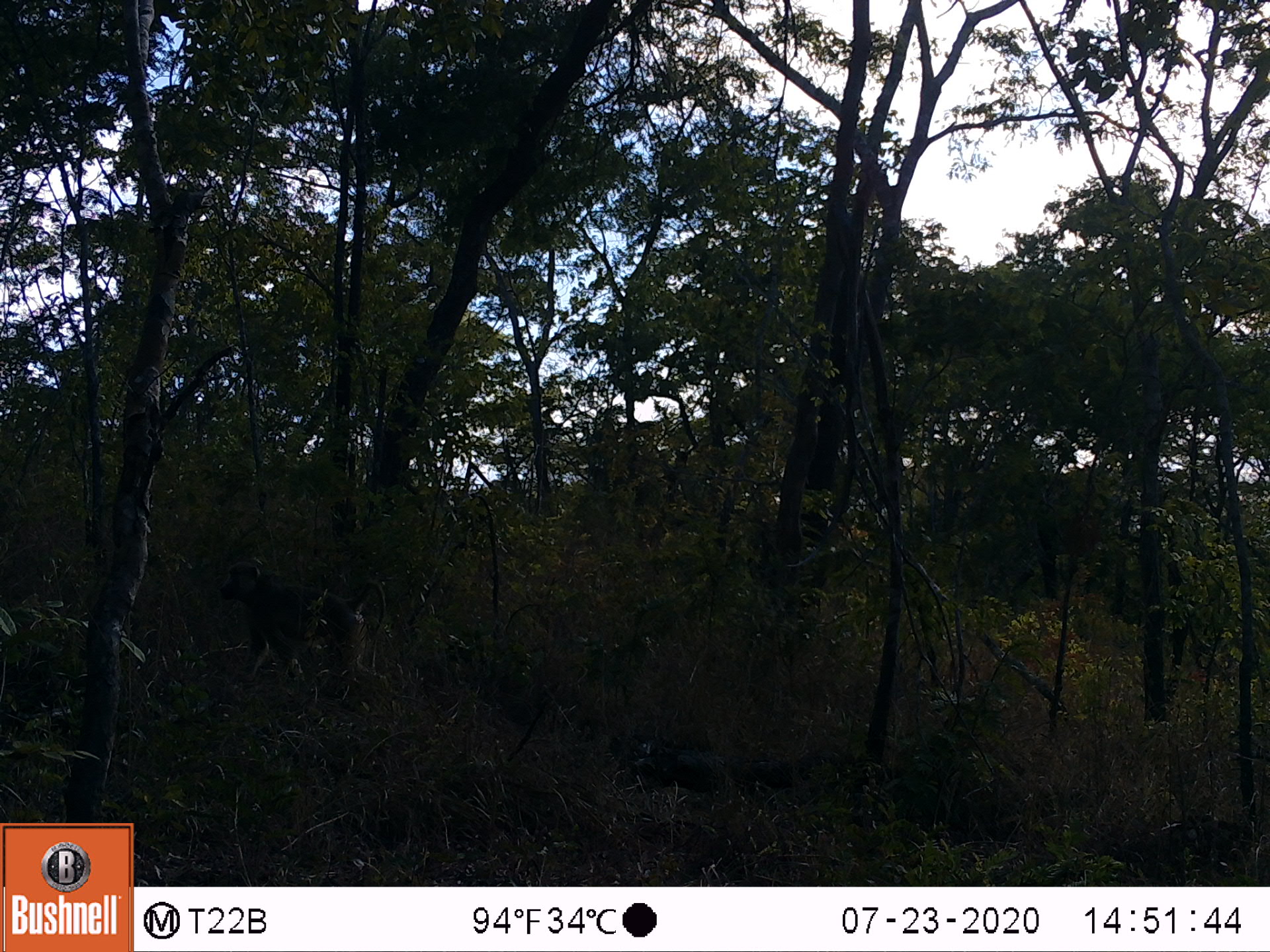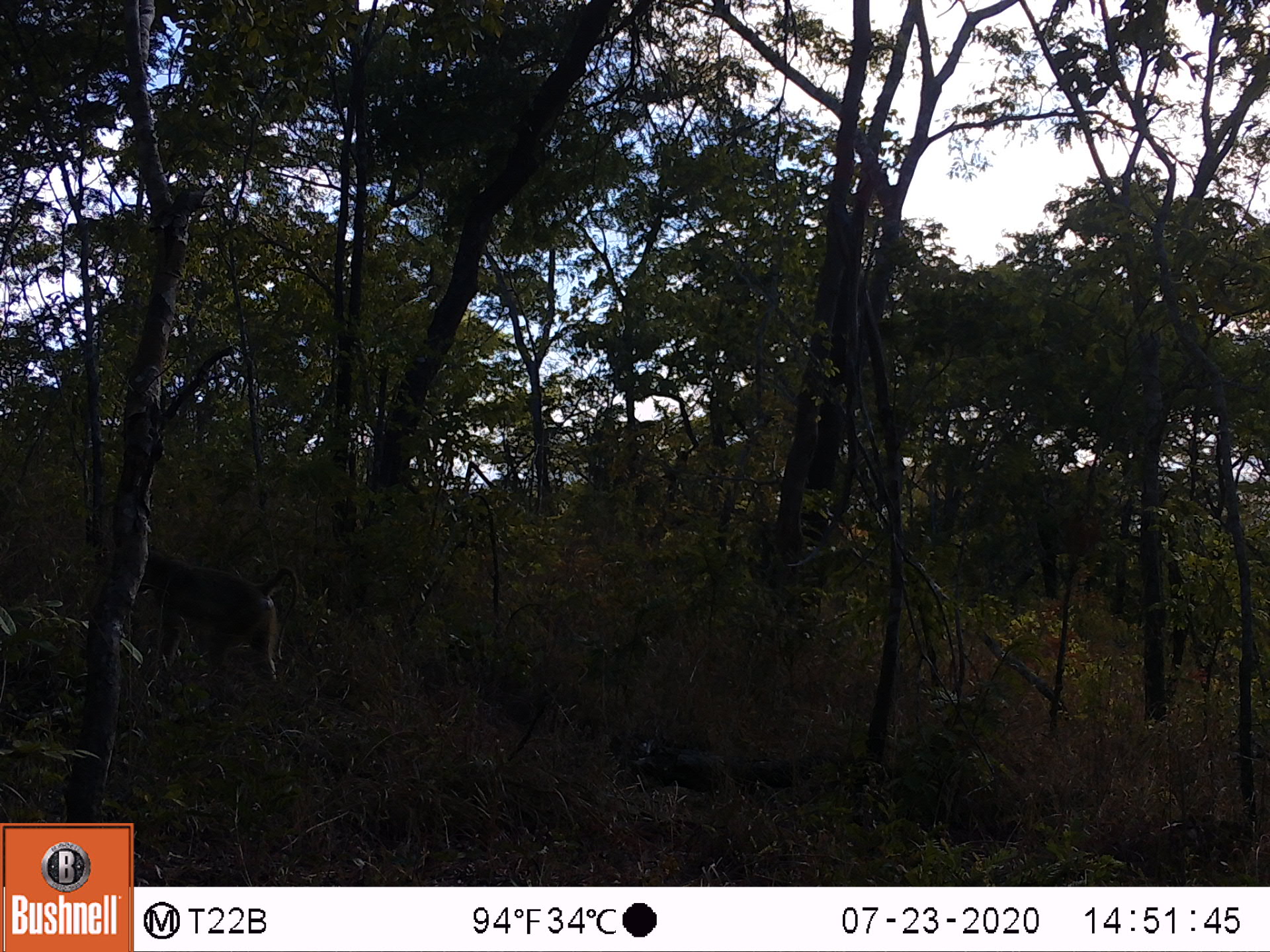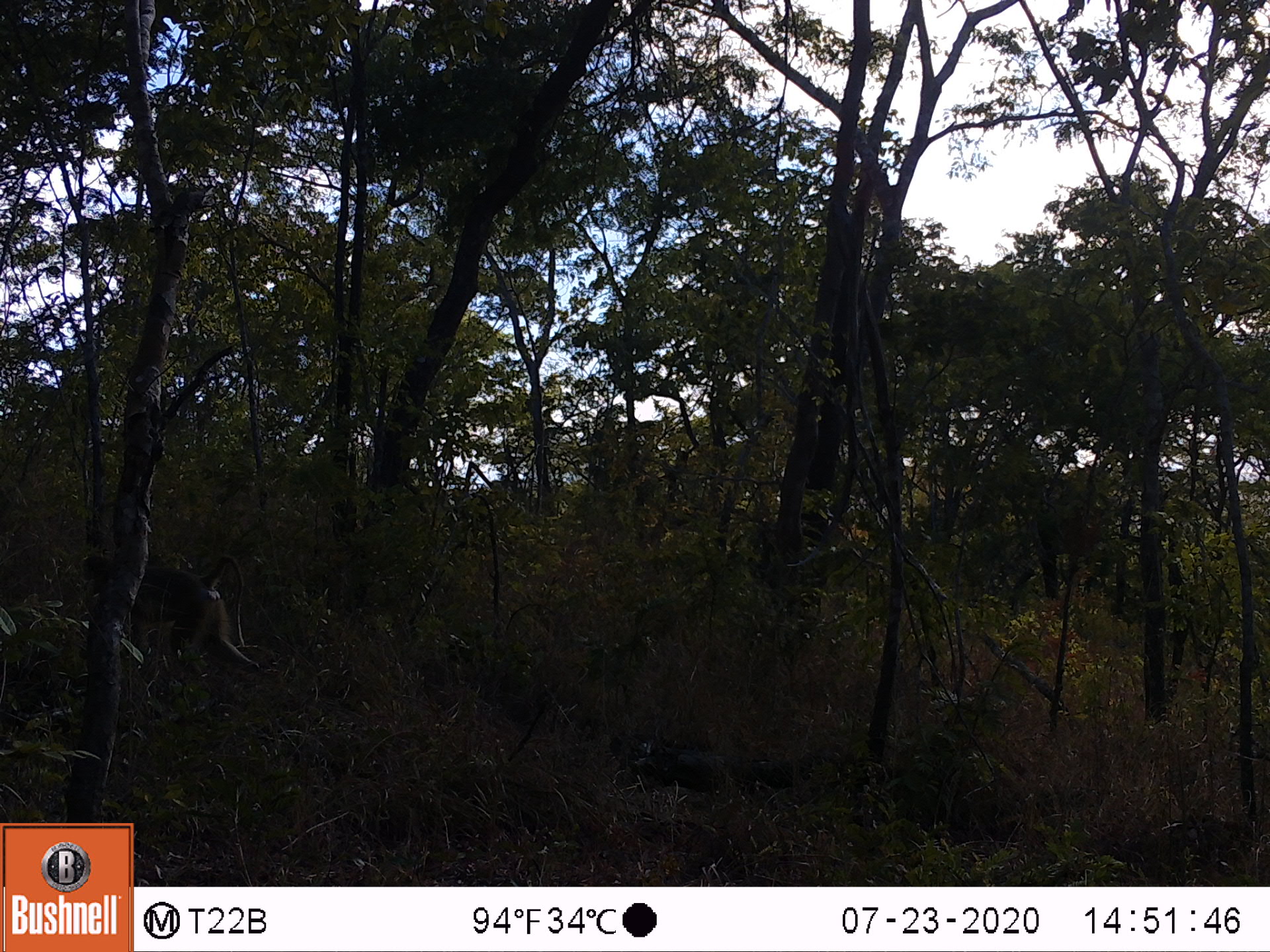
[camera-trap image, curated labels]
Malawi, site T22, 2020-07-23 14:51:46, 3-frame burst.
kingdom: Animalia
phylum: Chordata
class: Mammalia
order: Primates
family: Cercopithecidae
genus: Papio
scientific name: Papio cynocephalus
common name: yellow baboon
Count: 1.